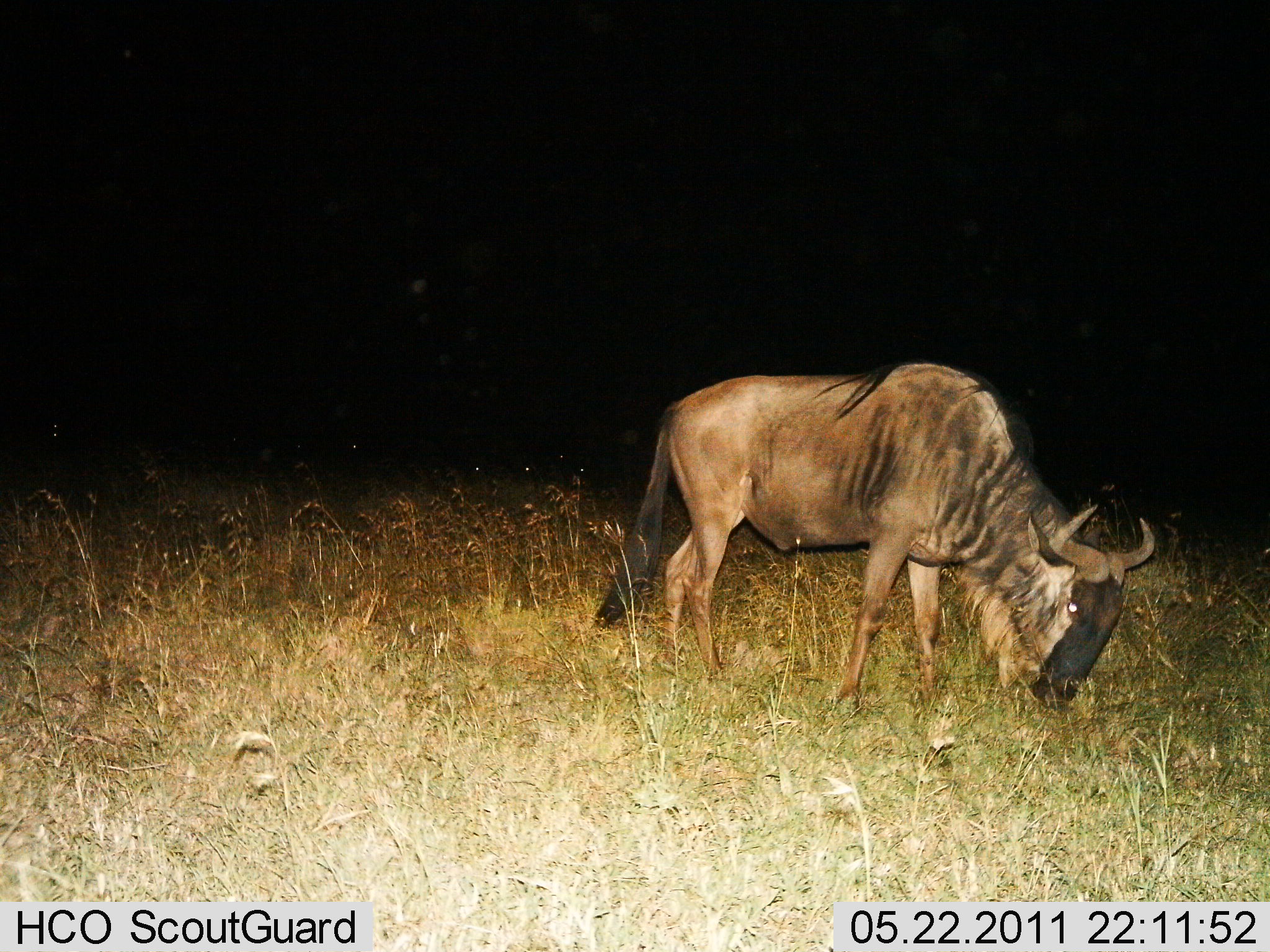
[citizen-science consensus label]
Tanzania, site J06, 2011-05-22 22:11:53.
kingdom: Animalia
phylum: Chordata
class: Mammalia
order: Artiodactyla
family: Bovidae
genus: Connochaetes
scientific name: Connochaetes taurinus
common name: blue wildebeest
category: wildebeest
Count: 1.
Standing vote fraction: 27%.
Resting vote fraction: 0%.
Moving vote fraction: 0%.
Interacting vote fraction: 0%.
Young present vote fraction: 0%.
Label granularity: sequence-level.